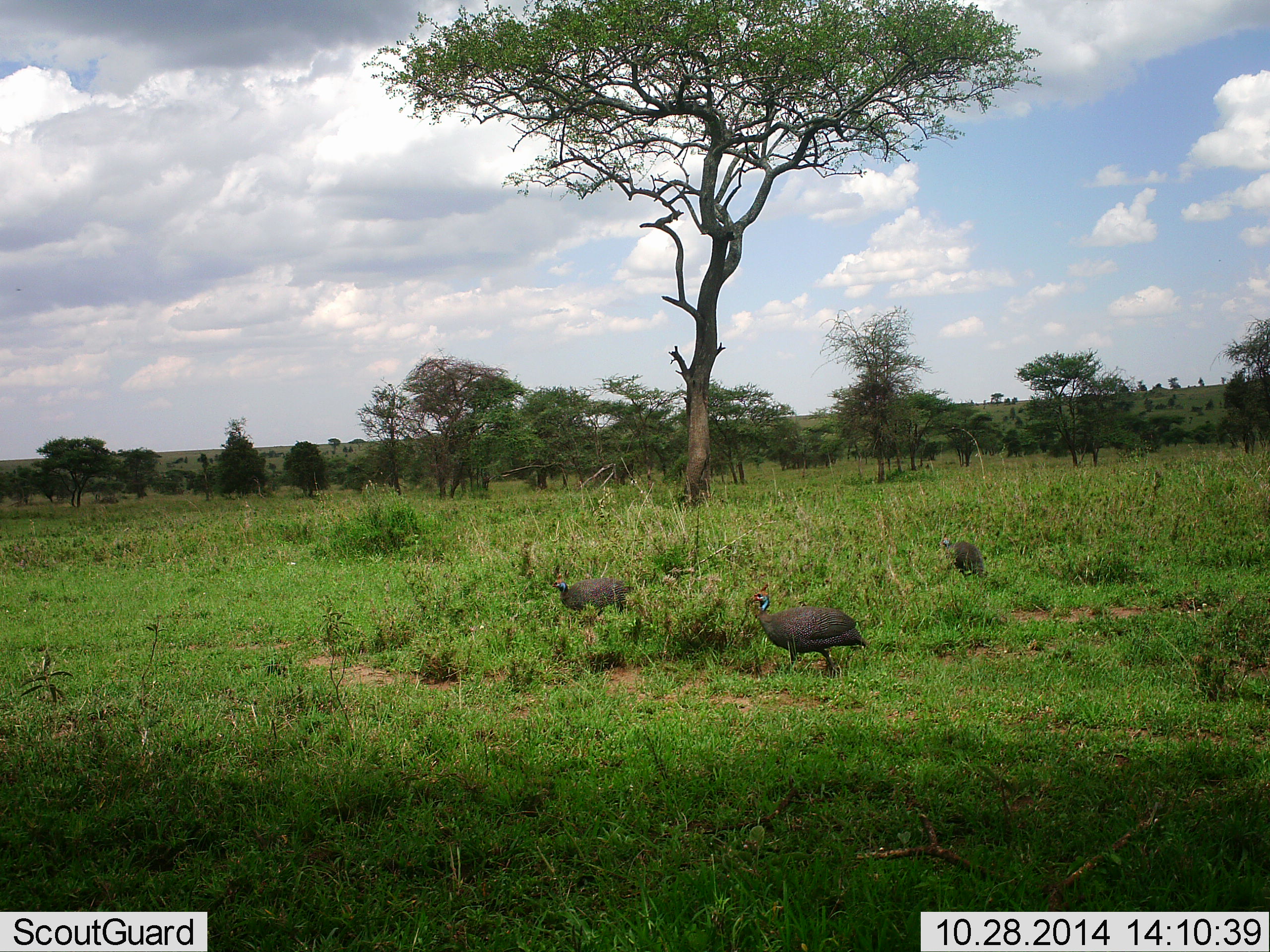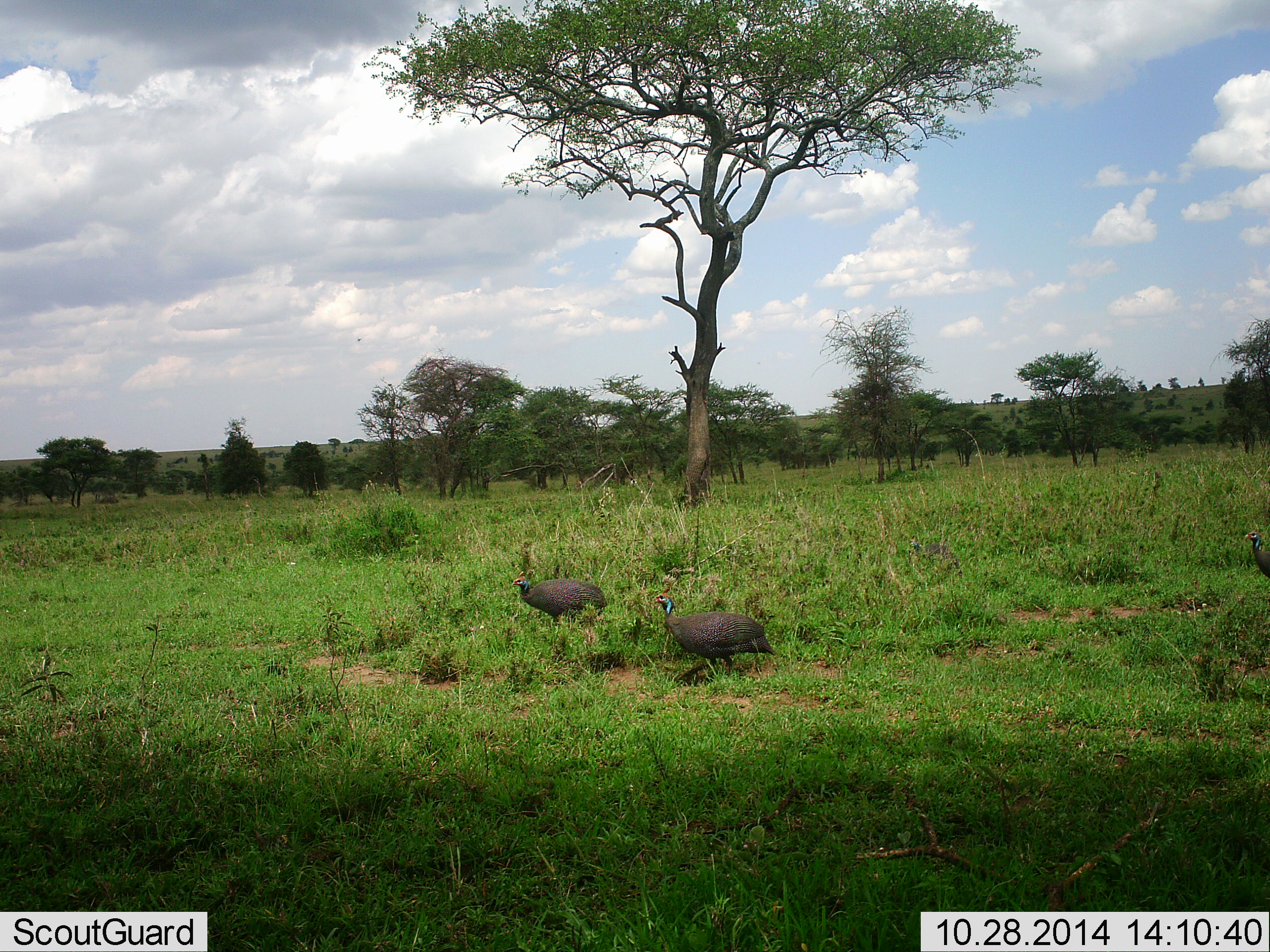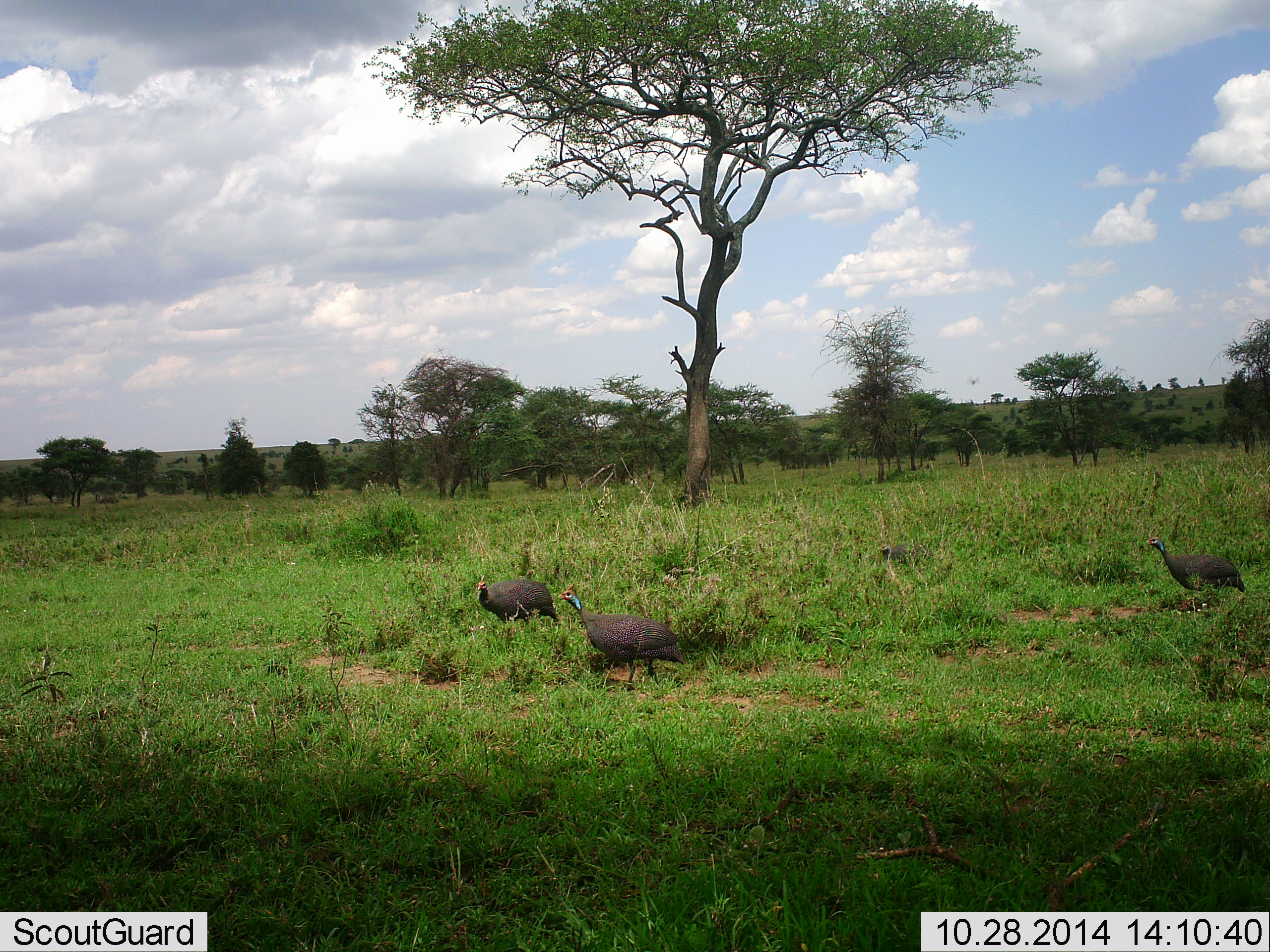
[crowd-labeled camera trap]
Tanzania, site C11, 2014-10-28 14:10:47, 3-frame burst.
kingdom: Animalia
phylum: Chordata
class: Aves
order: Galliformes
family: Numididae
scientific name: Numididae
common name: guinea fowl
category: guineafowl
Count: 4.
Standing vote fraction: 10%.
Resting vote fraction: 0%.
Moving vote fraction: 90%.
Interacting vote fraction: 0%.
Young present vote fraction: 0%.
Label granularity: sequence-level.